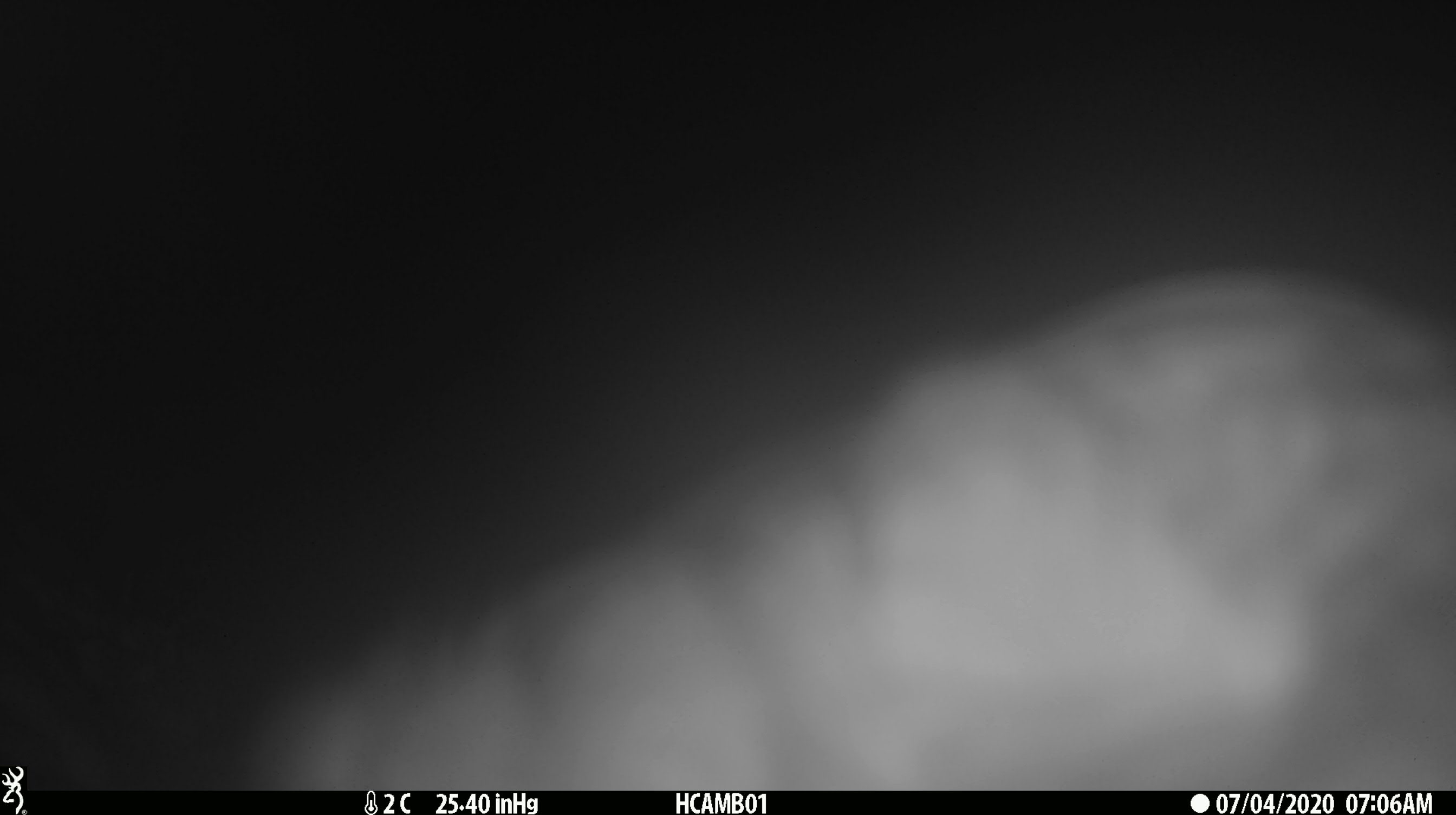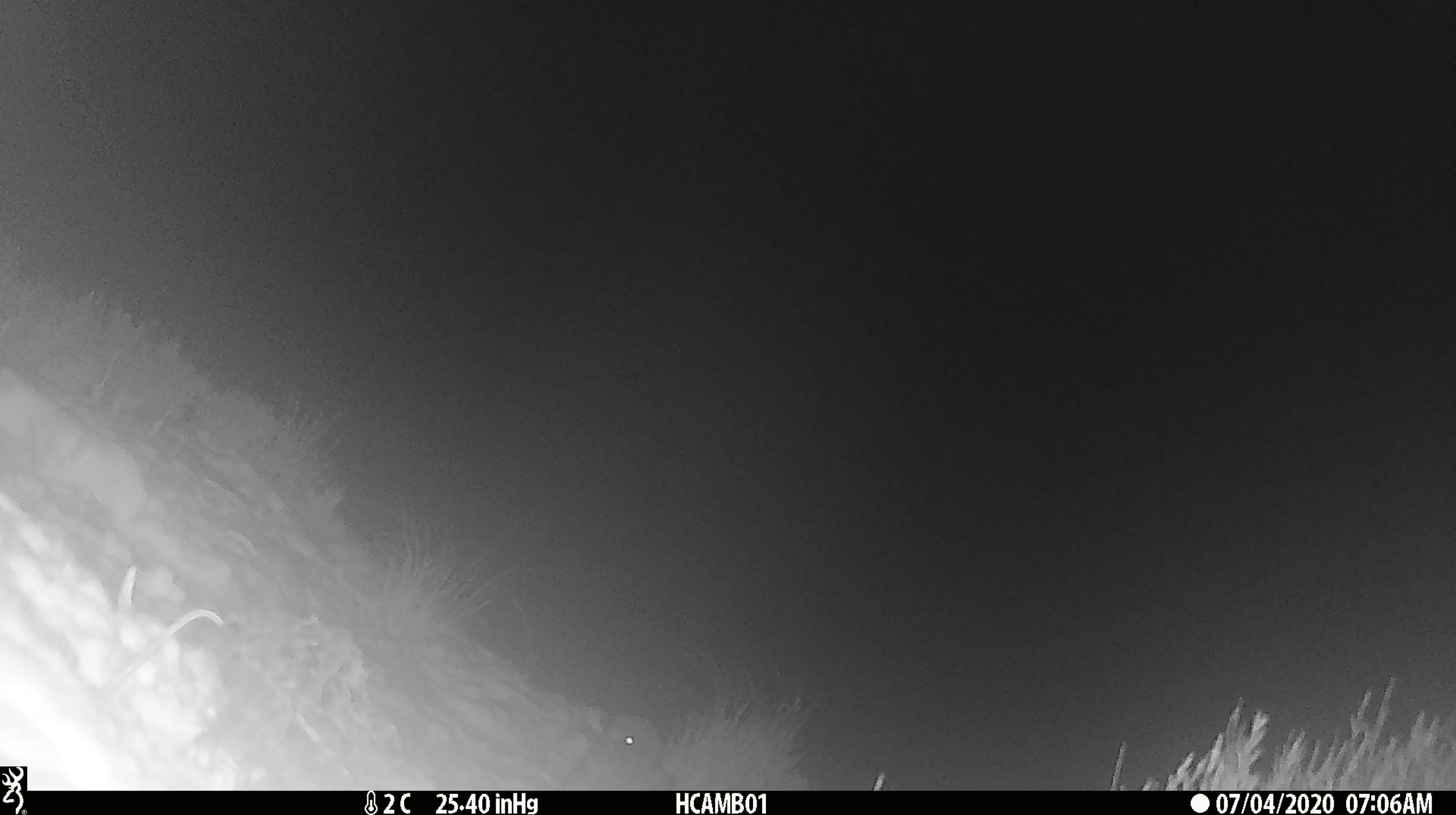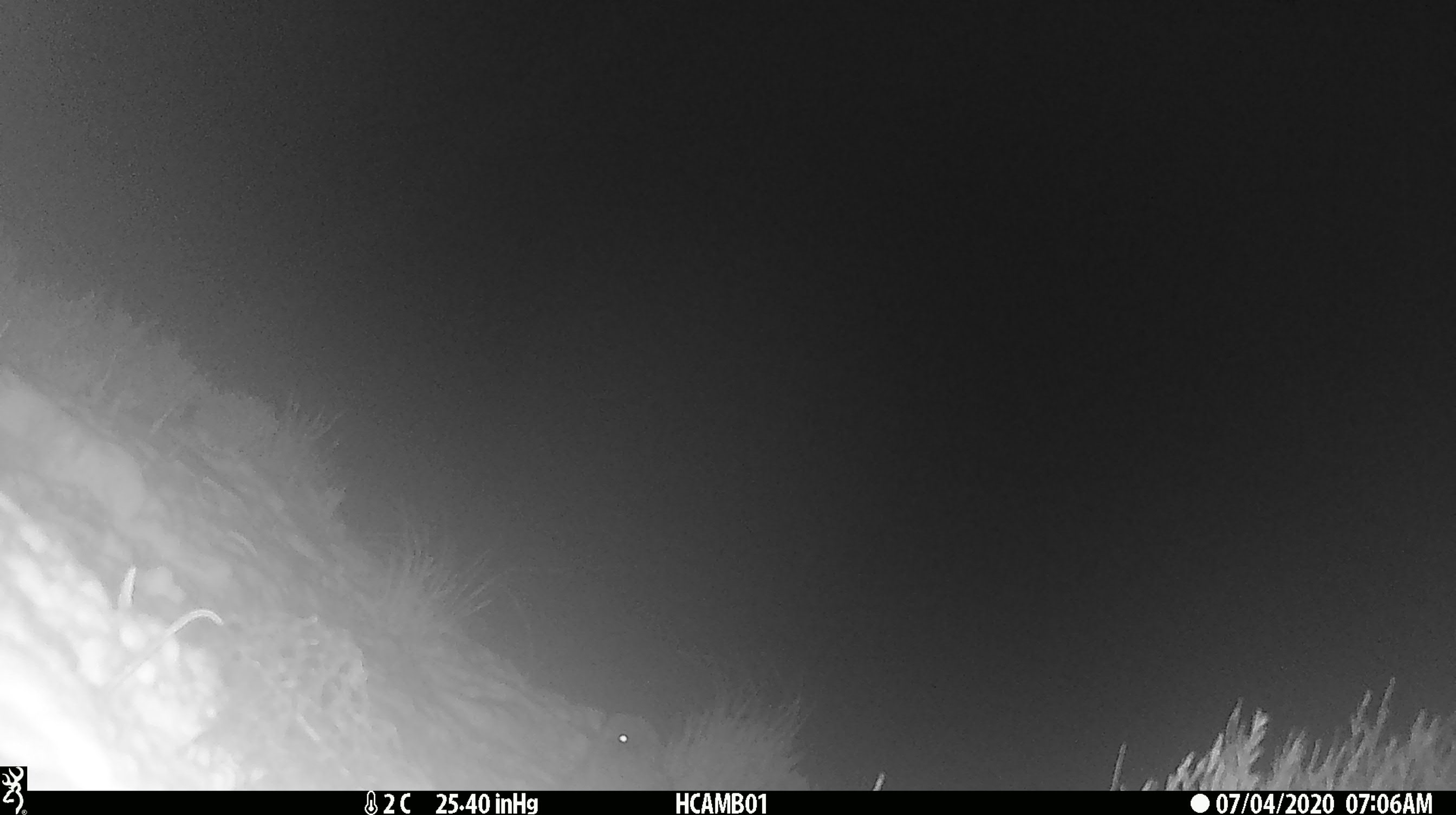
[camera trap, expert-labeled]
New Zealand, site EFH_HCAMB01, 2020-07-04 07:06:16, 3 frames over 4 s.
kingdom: Animalia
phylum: Chordata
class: Aves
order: Psittaciformes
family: Strigopidae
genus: Nestor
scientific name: Nestor notabilis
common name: kea